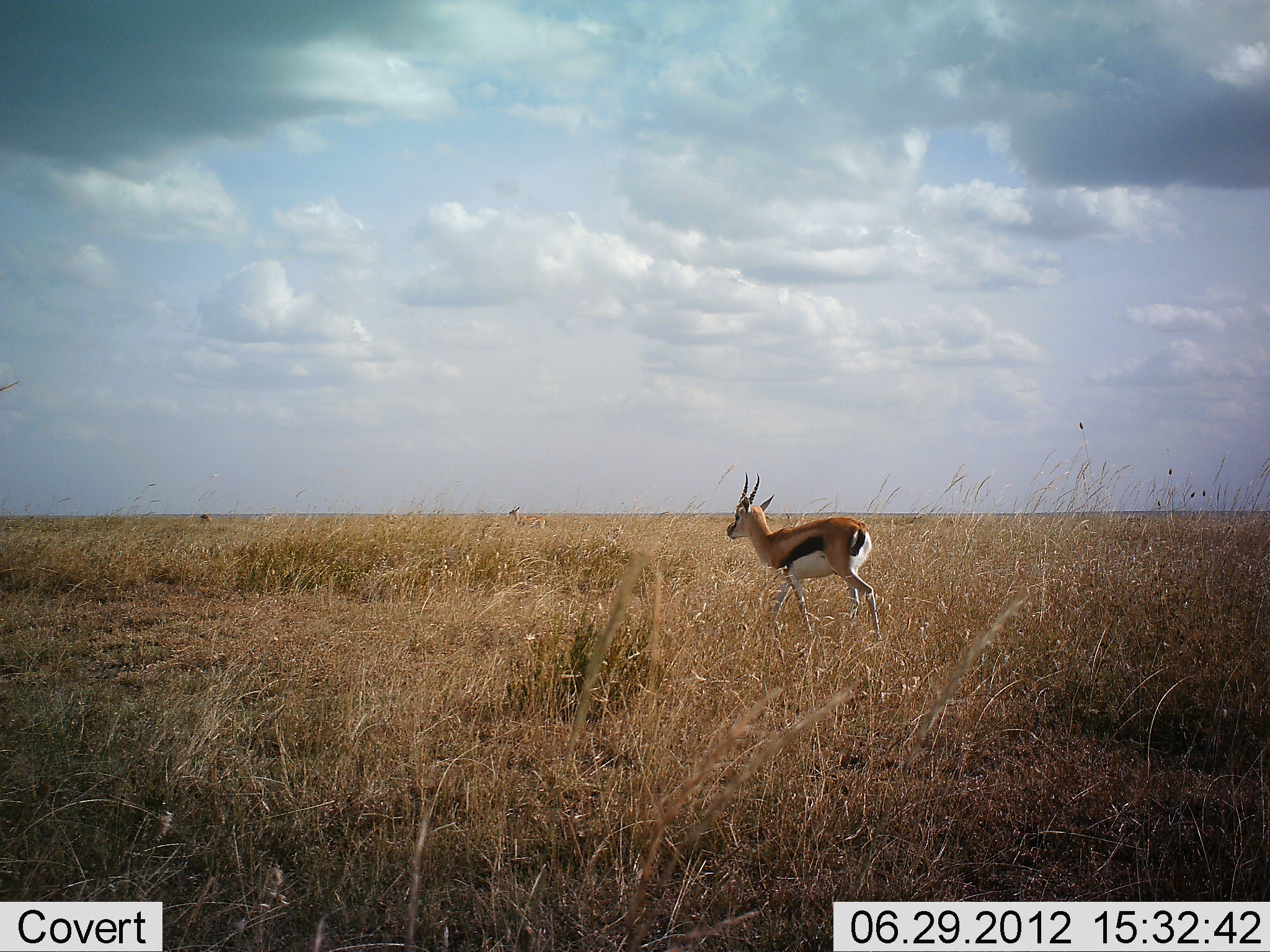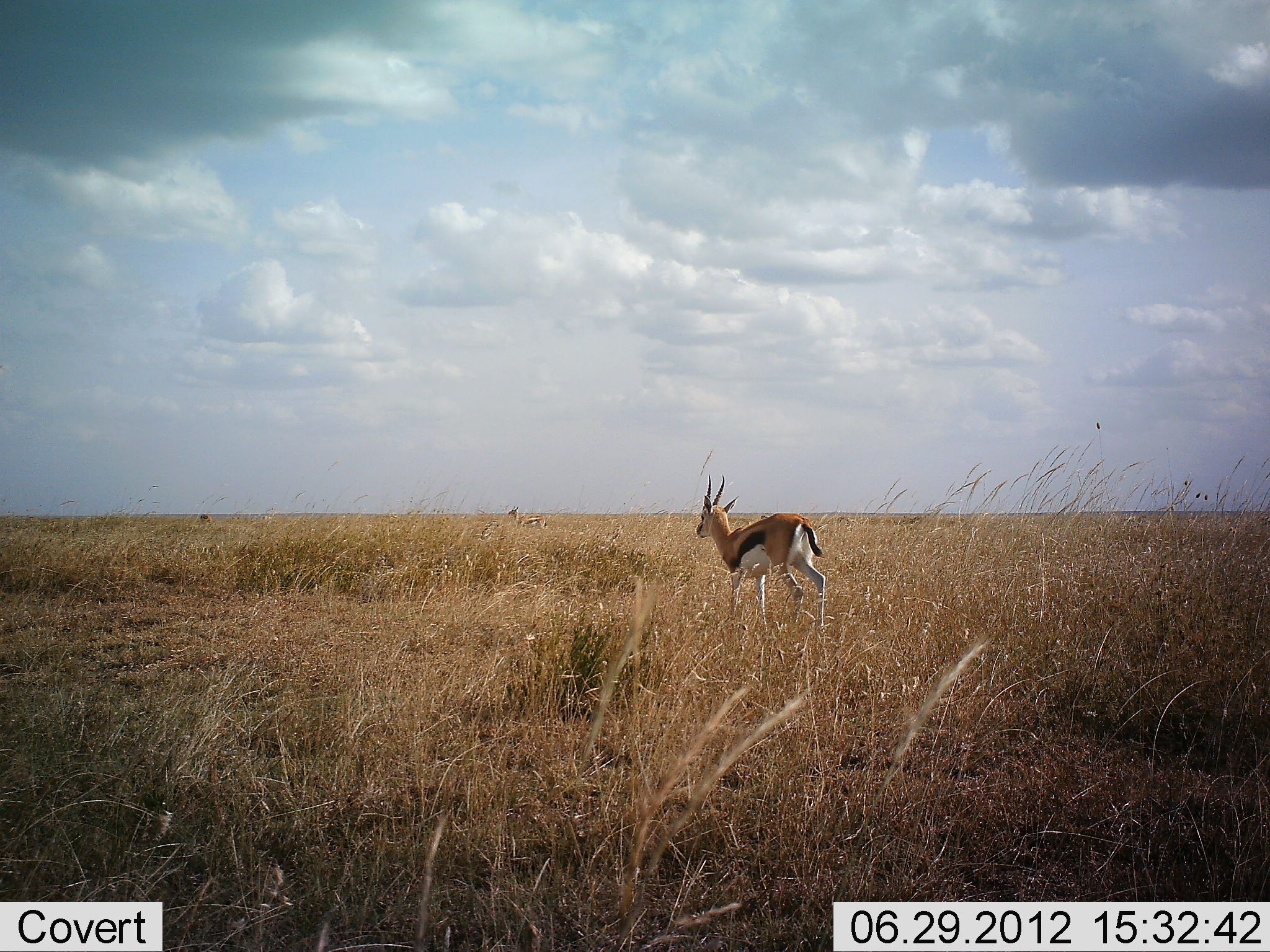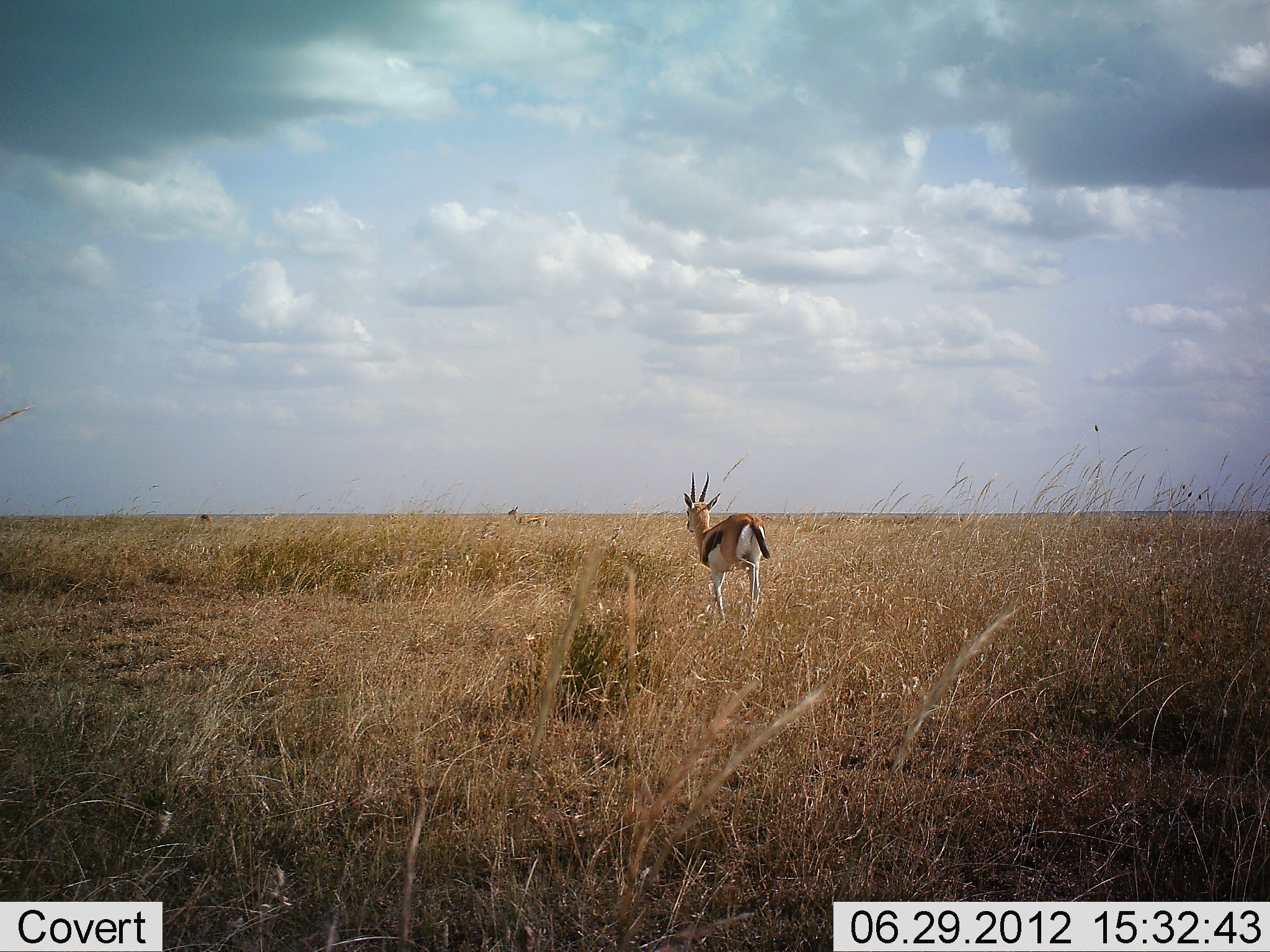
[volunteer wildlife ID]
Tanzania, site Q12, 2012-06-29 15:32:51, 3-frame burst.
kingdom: Animalia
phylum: Chordata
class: Mammalia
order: Artiodactyla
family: Bovidae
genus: Eudorcas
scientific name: Eudorcas thomsonii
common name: thomson's gazelle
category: gazellethomsons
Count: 2.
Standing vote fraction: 40%.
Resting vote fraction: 0%.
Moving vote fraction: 100%.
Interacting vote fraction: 0%.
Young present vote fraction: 0%.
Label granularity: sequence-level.